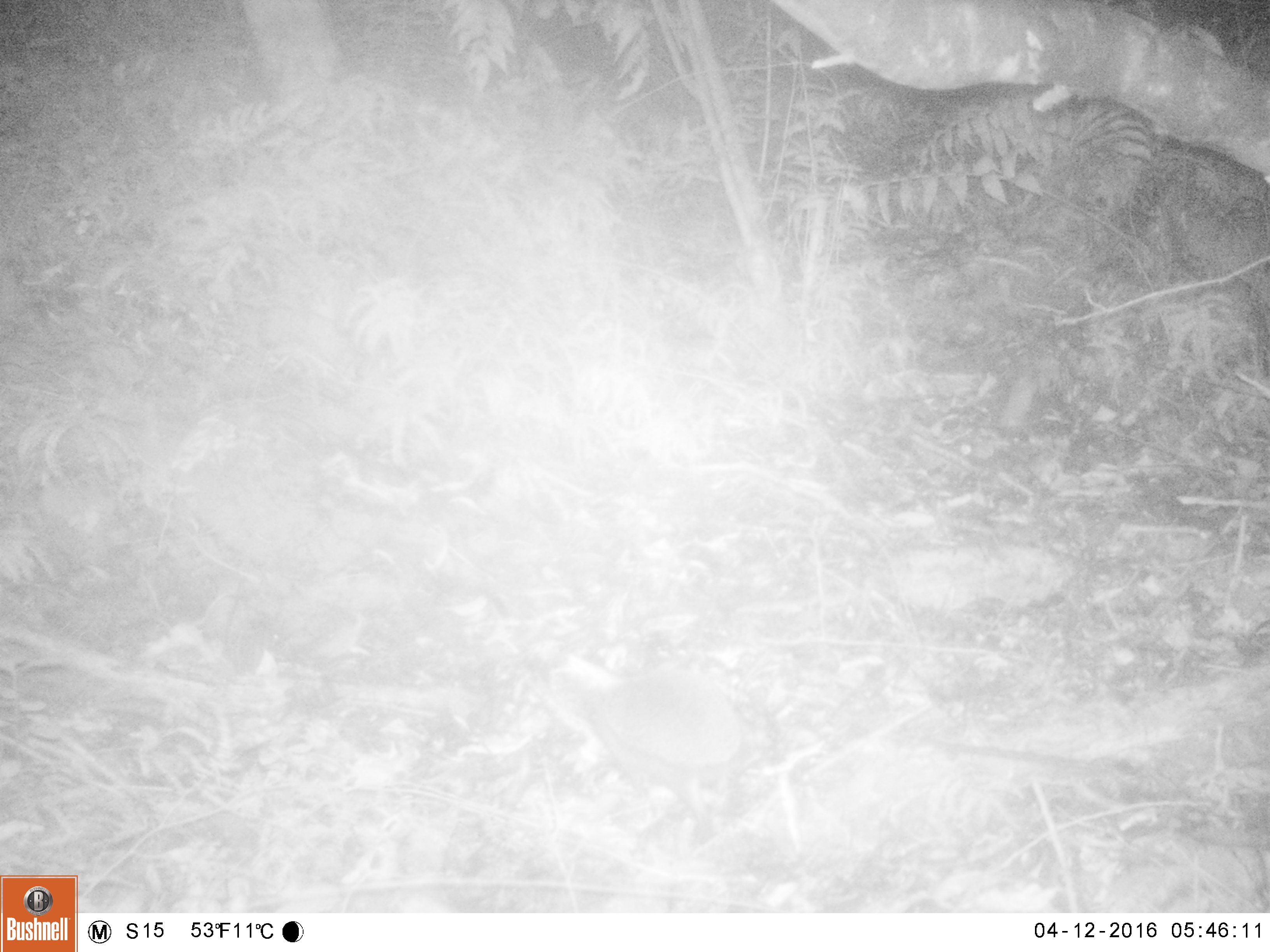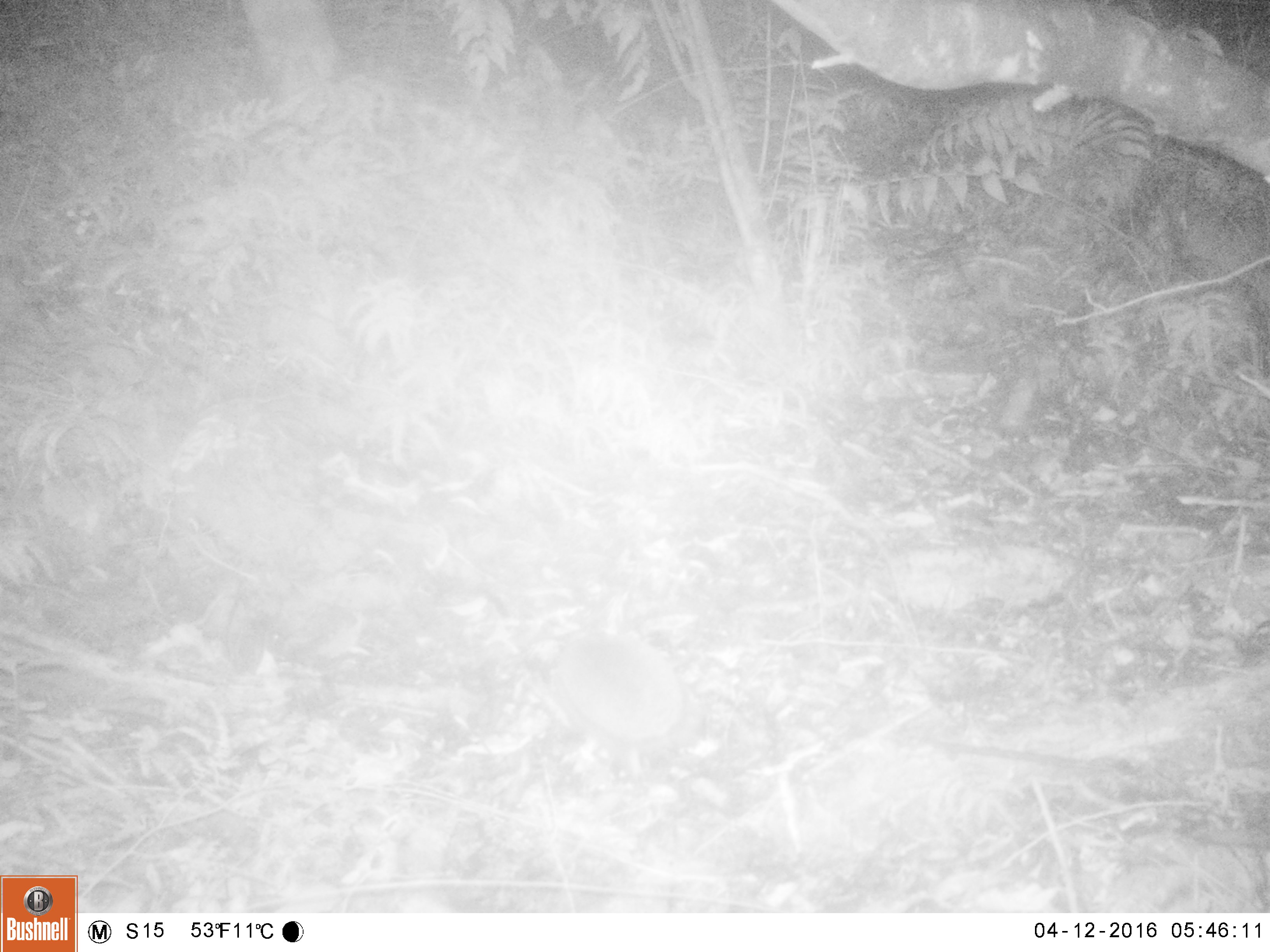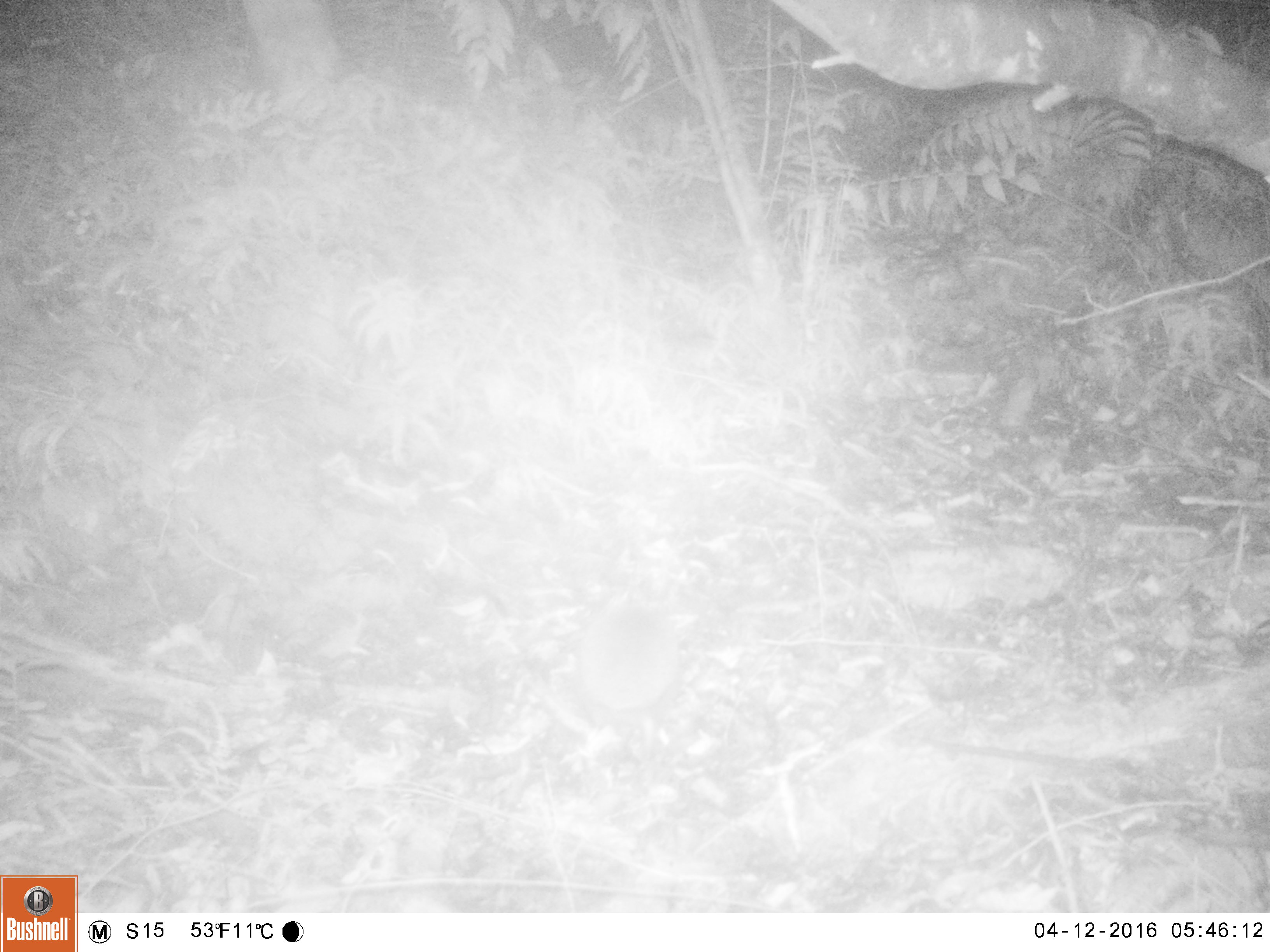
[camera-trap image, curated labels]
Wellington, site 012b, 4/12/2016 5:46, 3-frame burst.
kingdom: Animalia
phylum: Chordata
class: Mammalia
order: Eulipotyphla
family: Erinaceidae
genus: Erinaceus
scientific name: Erinaceus europaeus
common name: hedgehog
Hedgehog (Erinaceus europaeus).